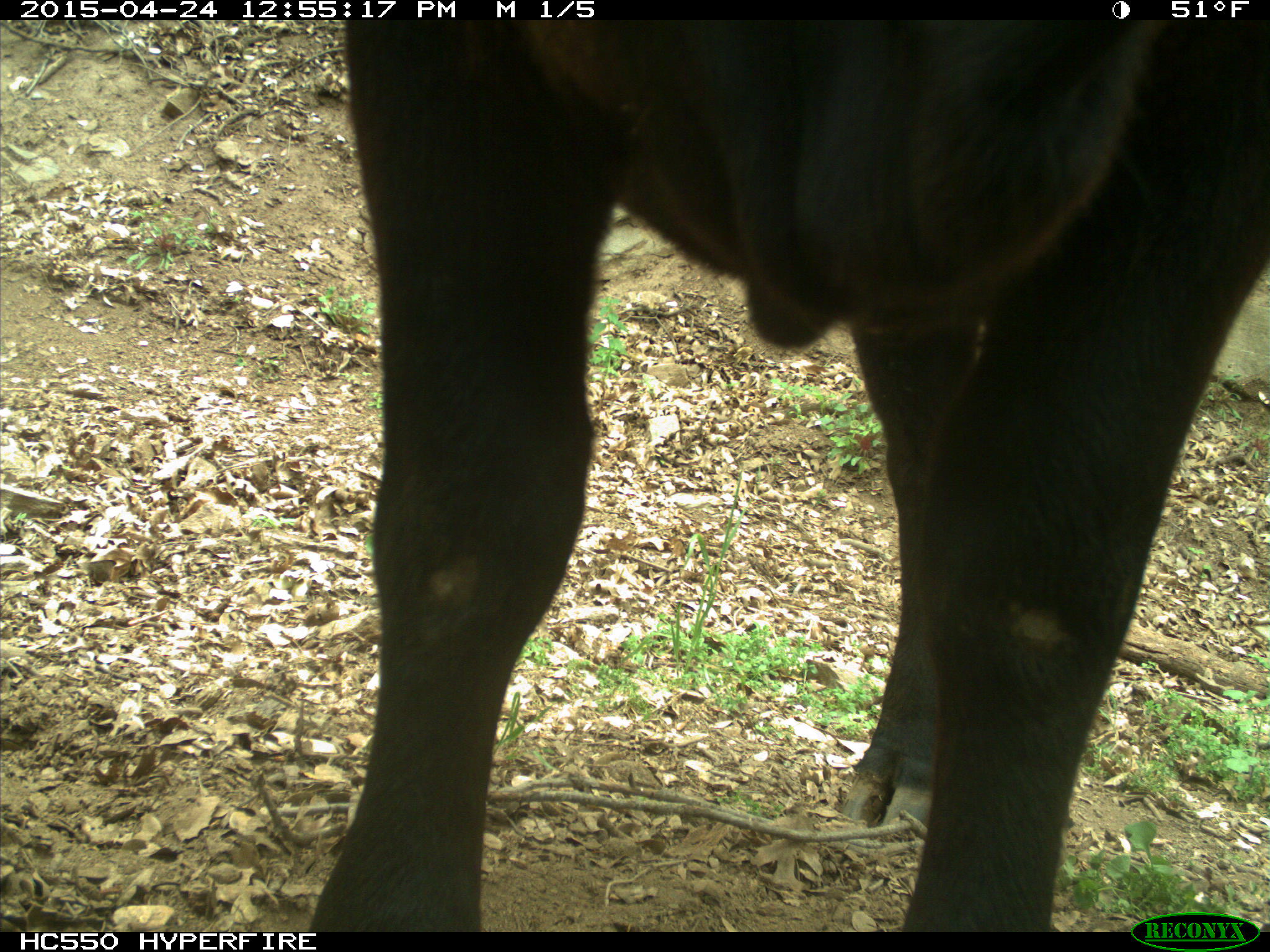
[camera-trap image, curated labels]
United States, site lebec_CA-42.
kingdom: Animalia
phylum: Chordata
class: Mammalia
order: Artiodactyla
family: Bovidae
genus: Bos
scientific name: Bos taurus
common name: domestic cow